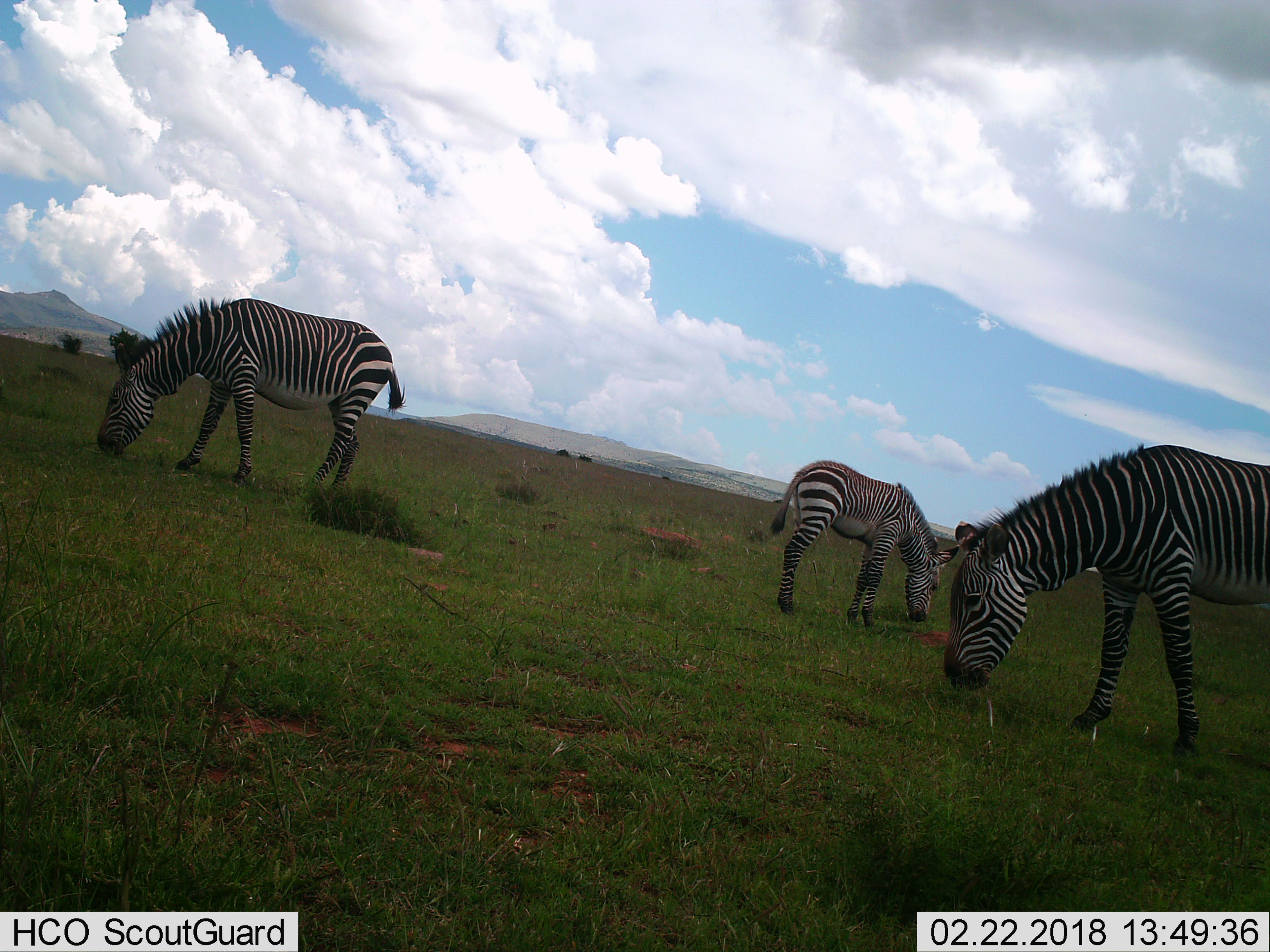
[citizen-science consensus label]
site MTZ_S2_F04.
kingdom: Animalia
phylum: Chordata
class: Mammalia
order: Perissodactyla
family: Equidae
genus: Equus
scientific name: Equus zebra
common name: mountain zebra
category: zebramountain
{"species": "zebramountain (mountain zebra) (Equus zebra)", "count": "3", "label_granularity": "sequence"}